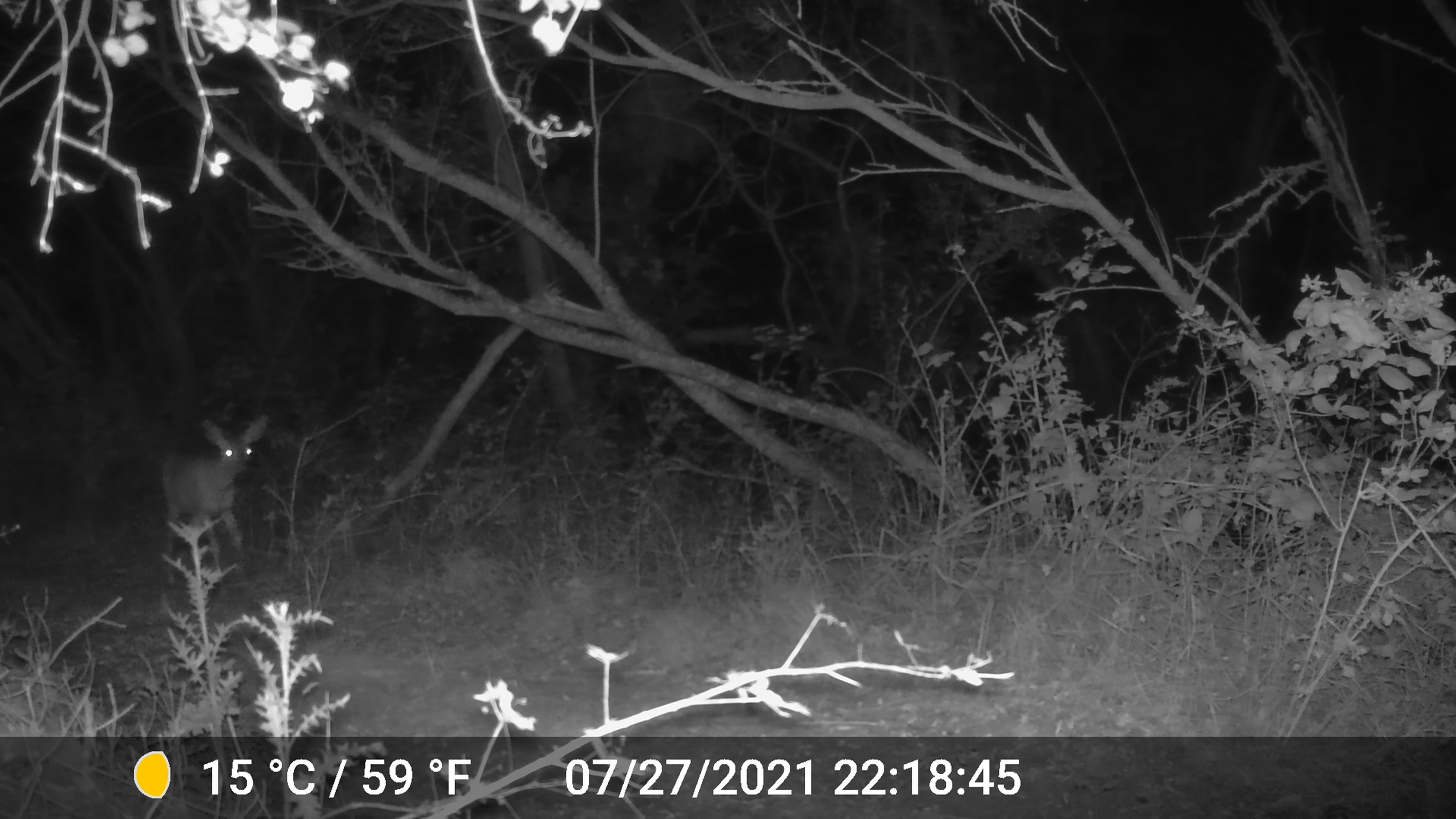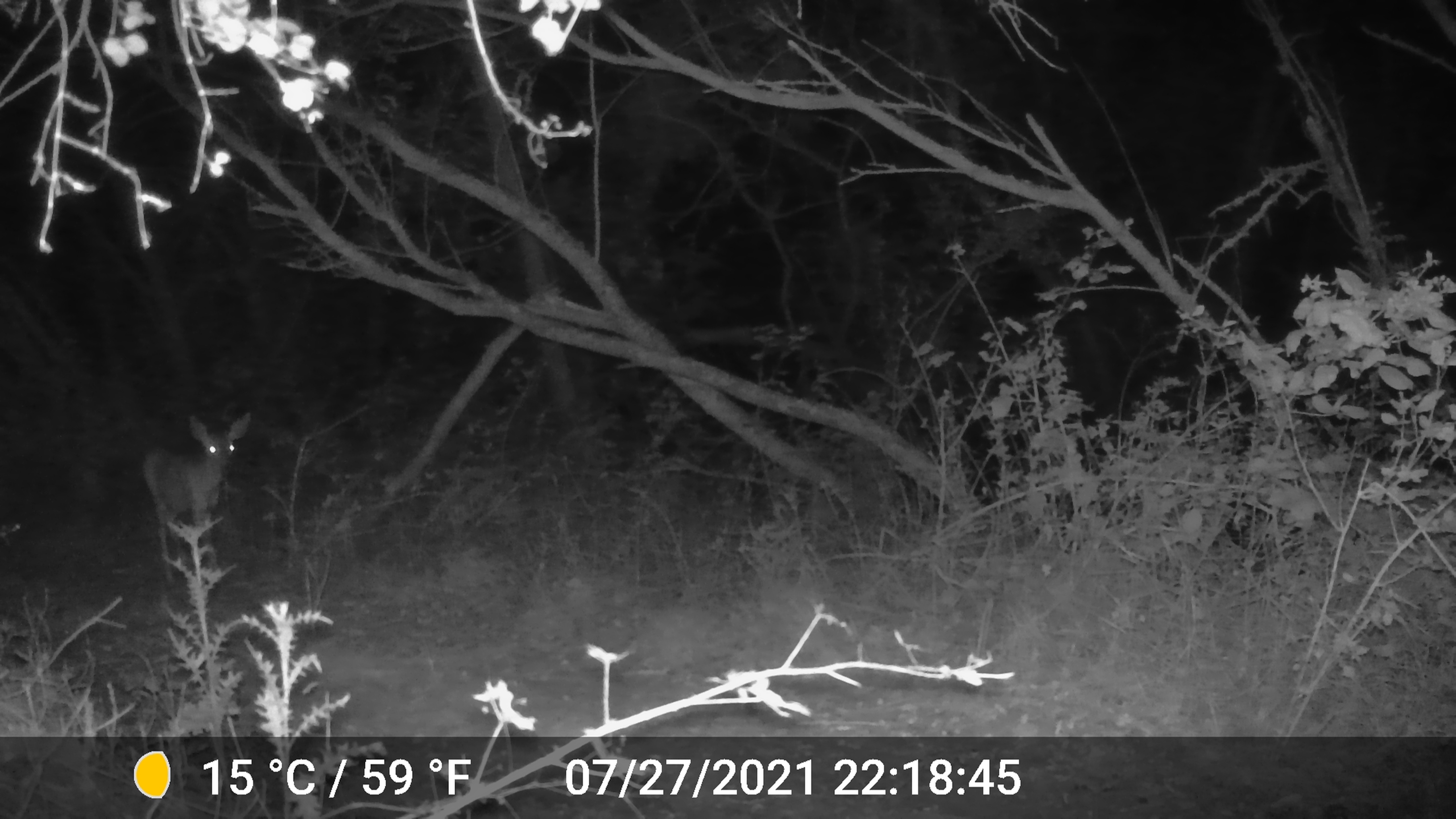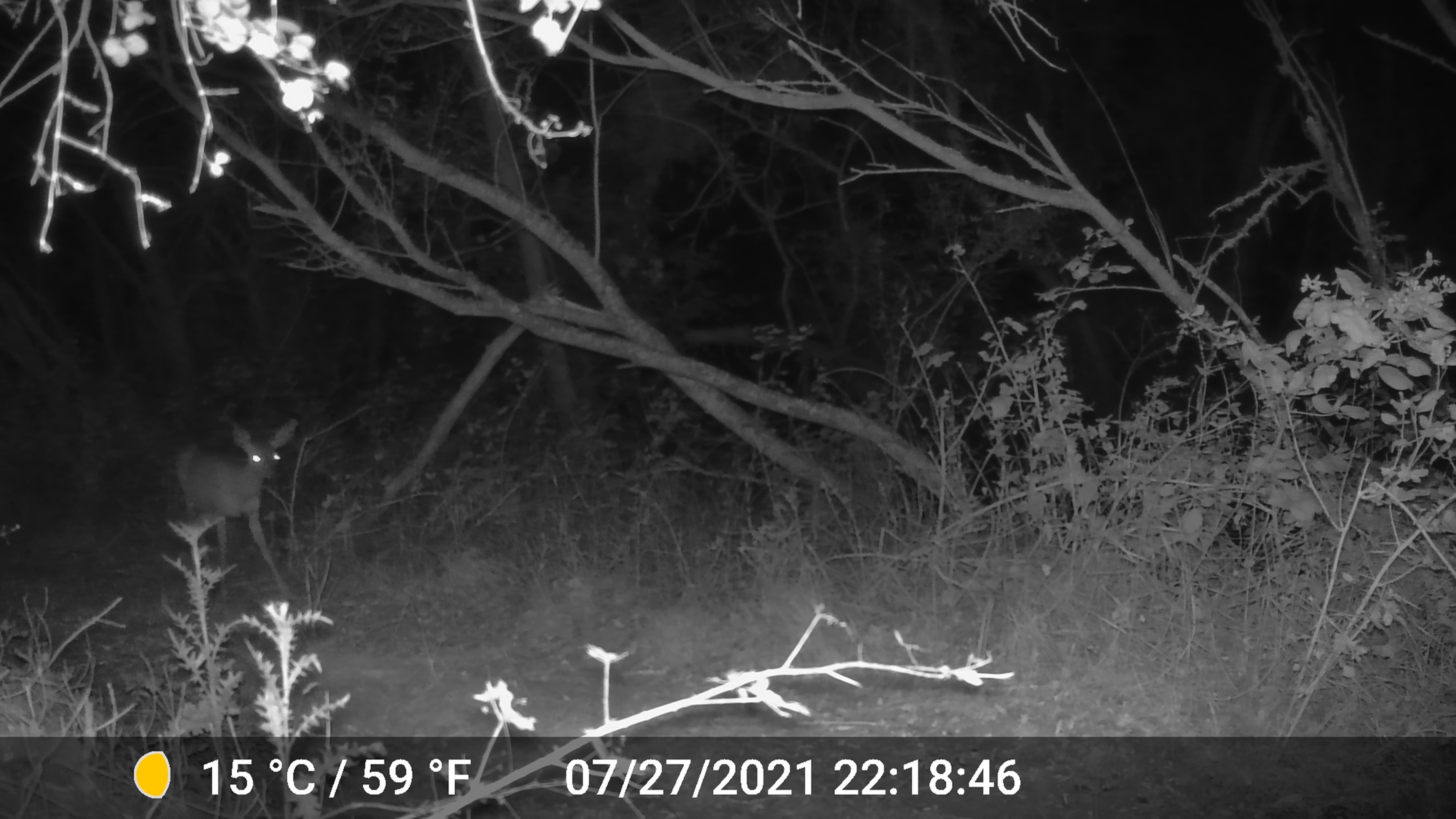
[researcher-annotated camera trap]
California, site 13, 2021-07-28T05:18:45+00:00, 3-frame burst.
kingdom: Animalia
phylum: Chordata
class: Mammalia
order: Artiodactyla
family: Cervidae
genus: Odocoileus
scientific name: Odocoileus hemionus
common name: mule deer